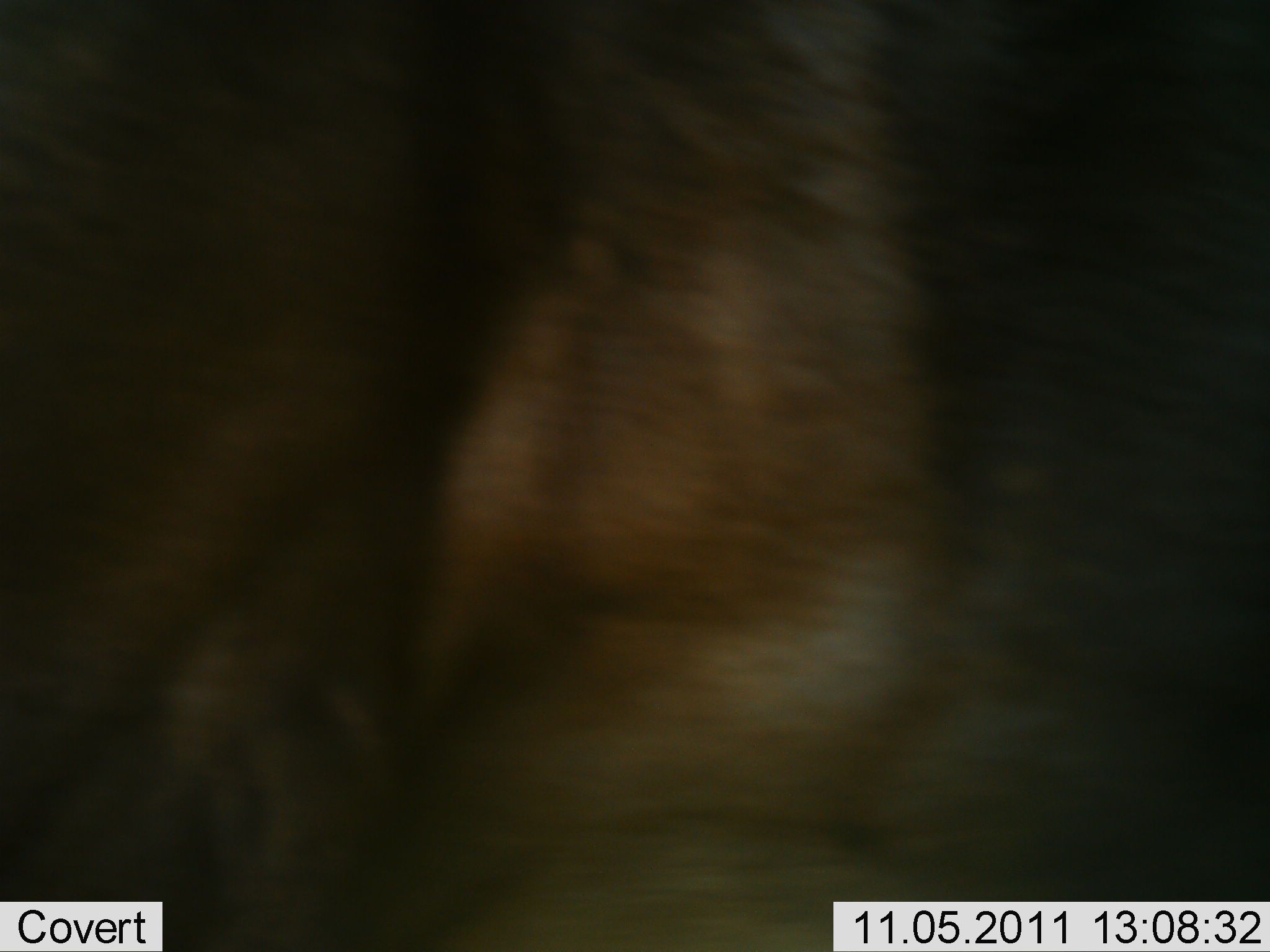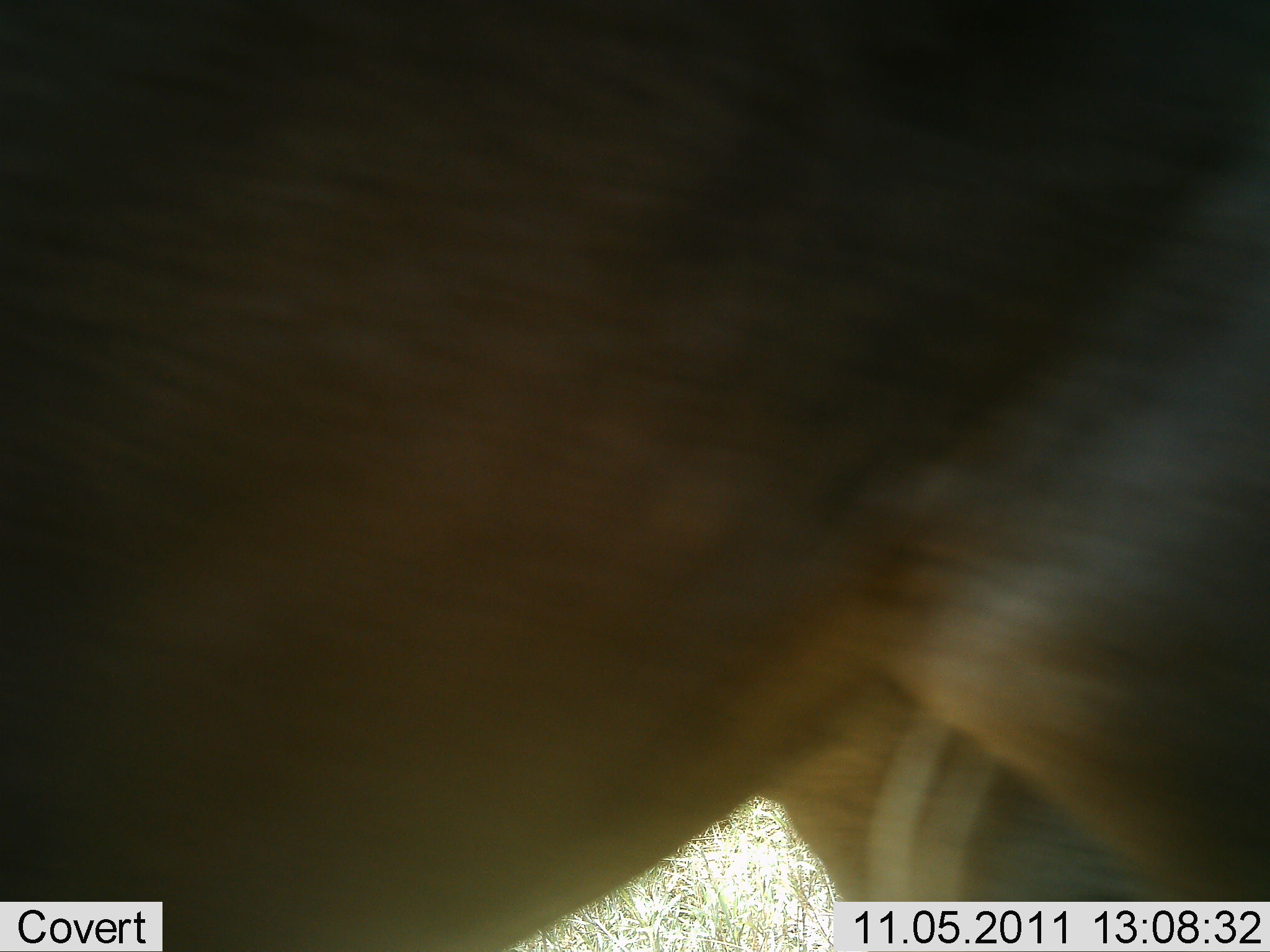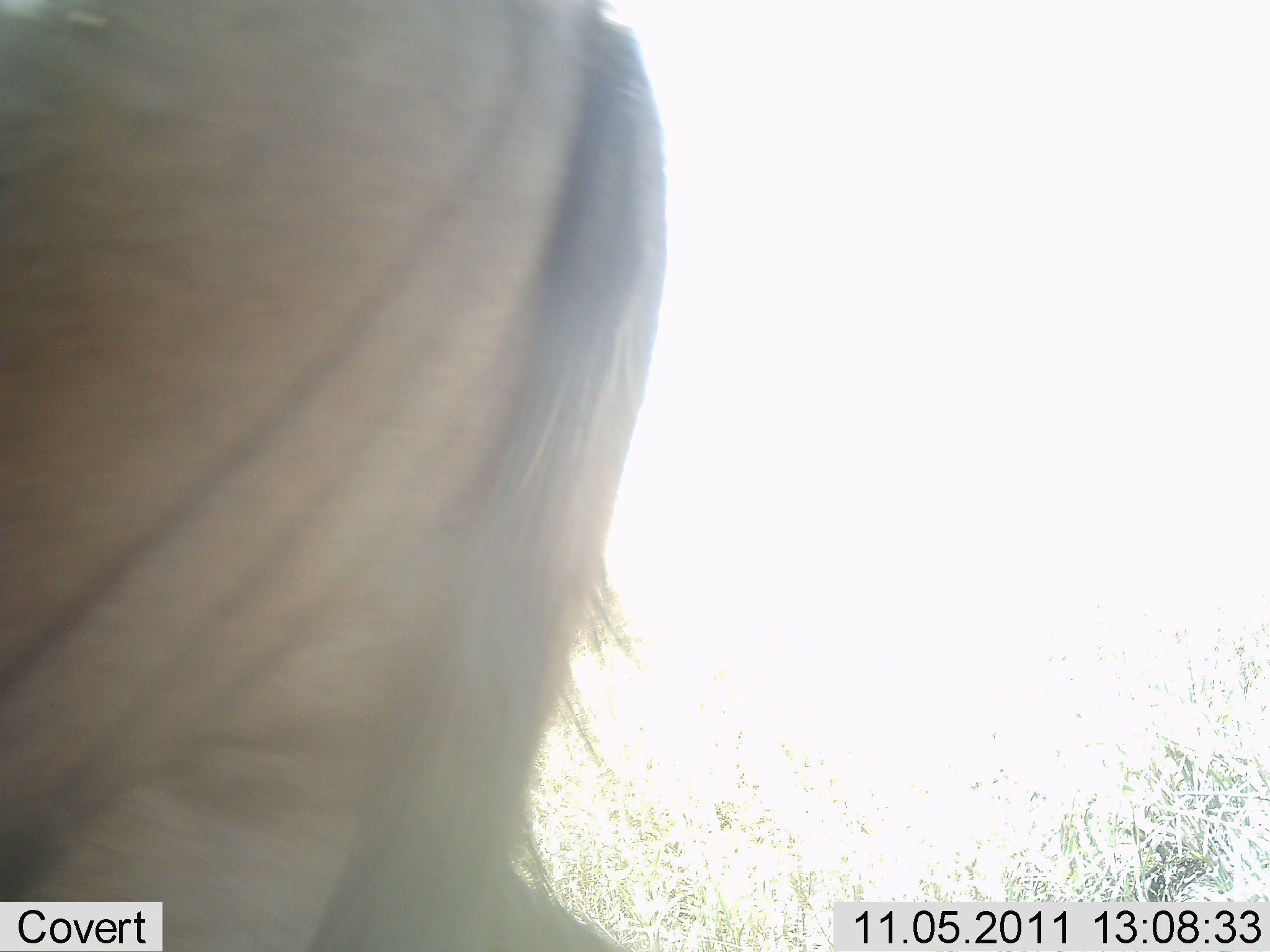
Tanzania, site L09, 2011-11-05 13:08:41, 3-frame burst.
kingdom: Animalia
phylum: Chordata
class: Mammalia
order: Artiodactyla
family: Bovidae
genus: Connochaetes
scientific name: Connochaetes taurinus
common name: blue wildebeest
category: wildebeest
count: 1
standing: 18%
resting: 0%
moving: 82%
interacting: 0%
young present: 0%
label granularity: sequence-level